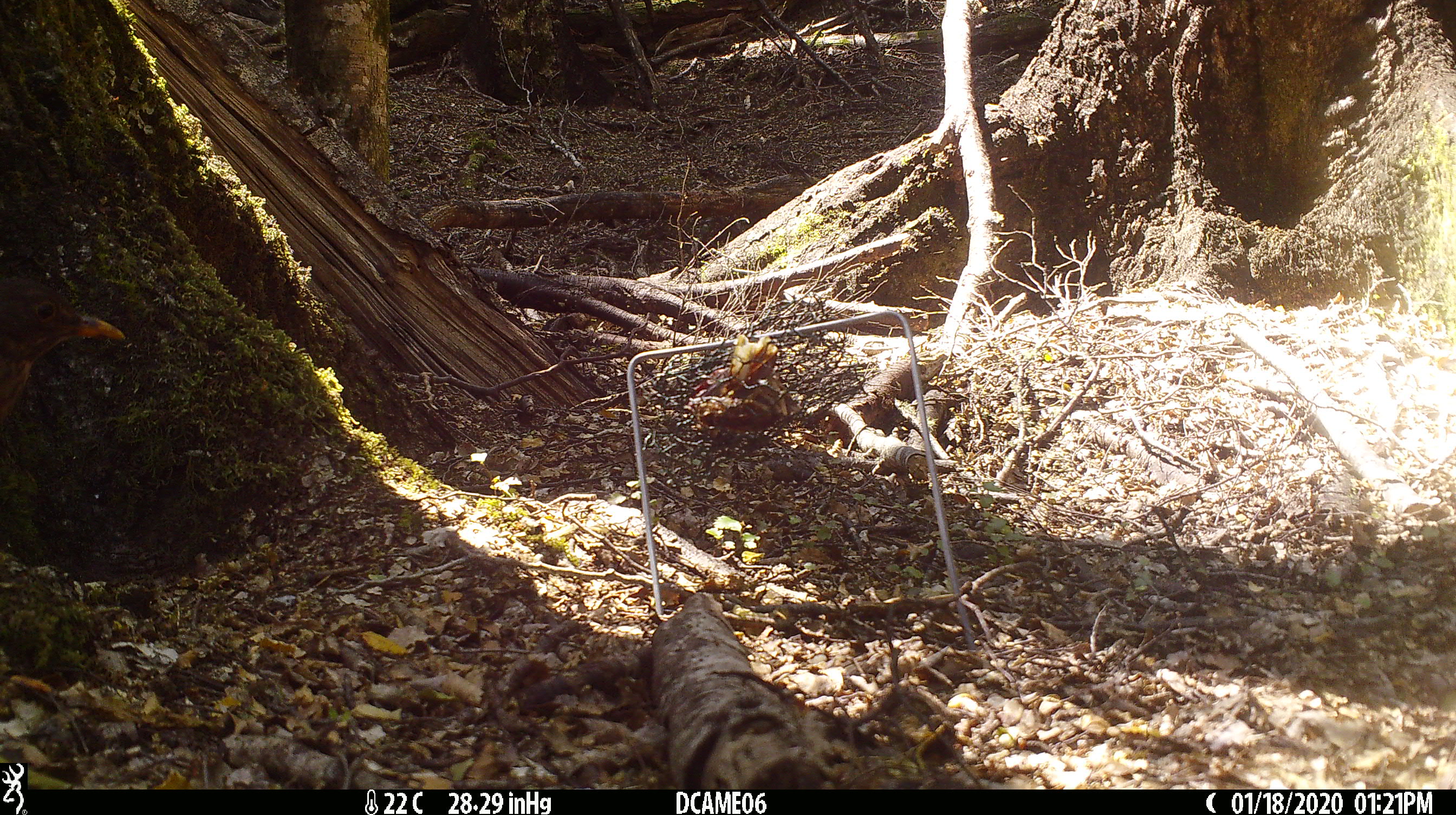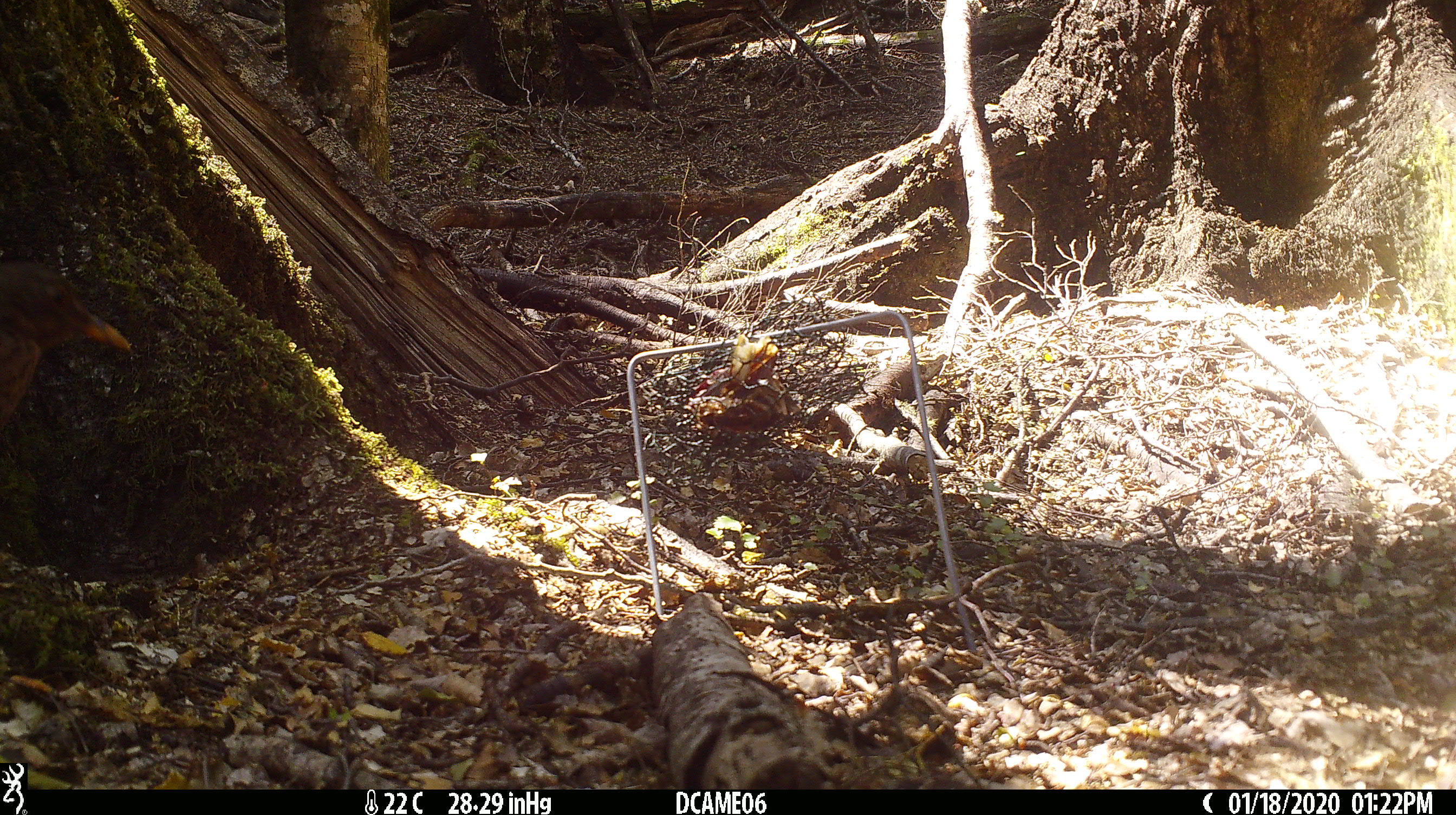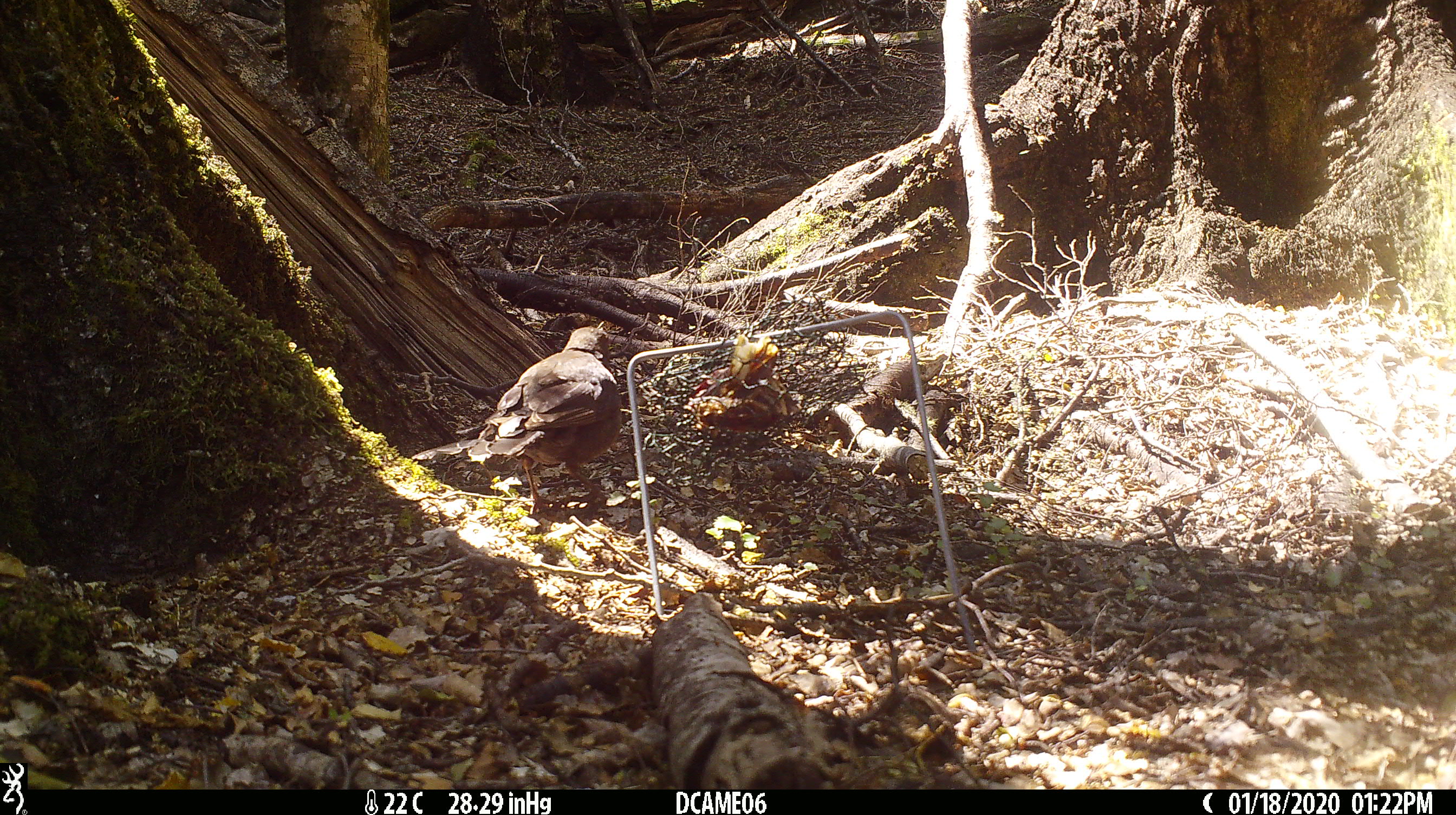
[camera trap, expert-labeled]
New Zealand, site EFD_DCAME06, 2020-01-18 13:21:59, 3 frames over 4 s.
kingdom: Animalia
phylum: Chordata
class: Aves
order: Passeriformes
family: Turdidae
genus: Turdus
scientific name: Turdus merula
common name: eurasian blackbird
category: blackbird